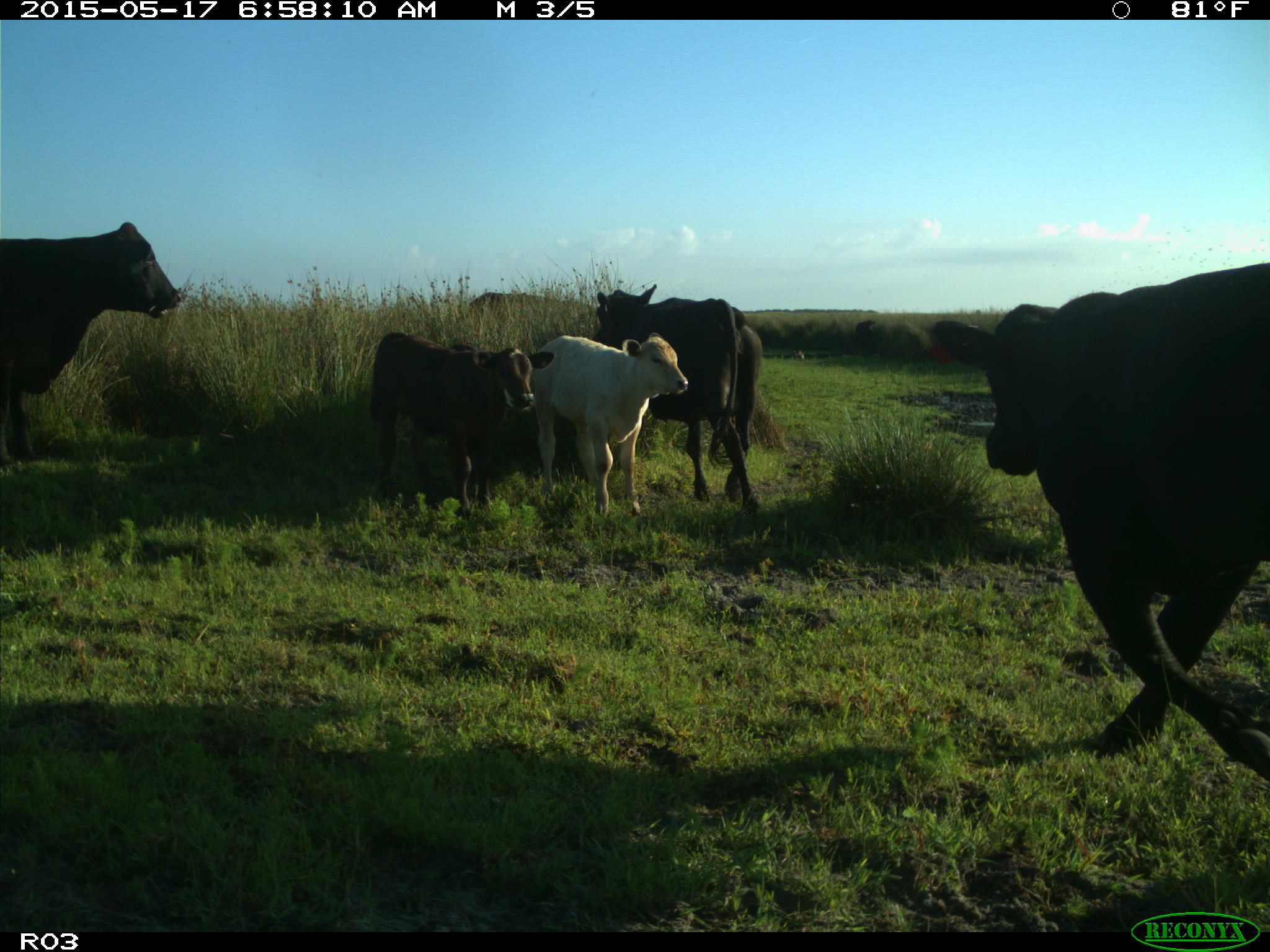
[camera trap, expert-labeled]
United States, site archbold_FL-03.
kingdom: Animalia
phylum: Chordata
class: Mammalia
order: Artiodactyla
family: Bovidae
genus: Bos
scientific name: Bos taurus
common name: domestic cow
Bos taurus (domestic cow).